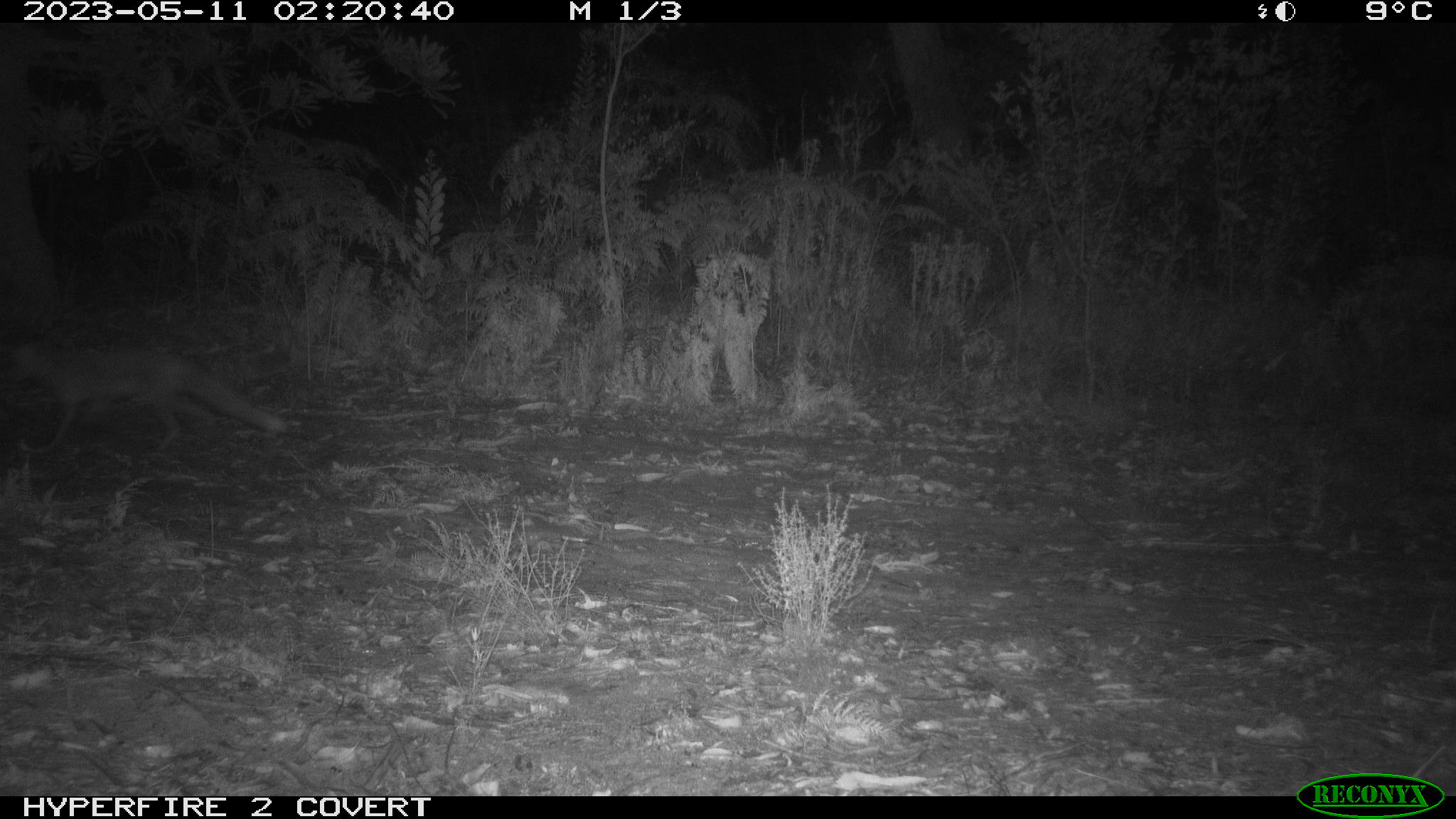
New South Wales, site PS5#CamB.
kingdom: Animalia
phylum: Chordata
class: Mammalia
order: Carnivora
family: Canidae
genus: Vulpes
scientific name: Vulpes vulpes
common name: red fox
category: fox